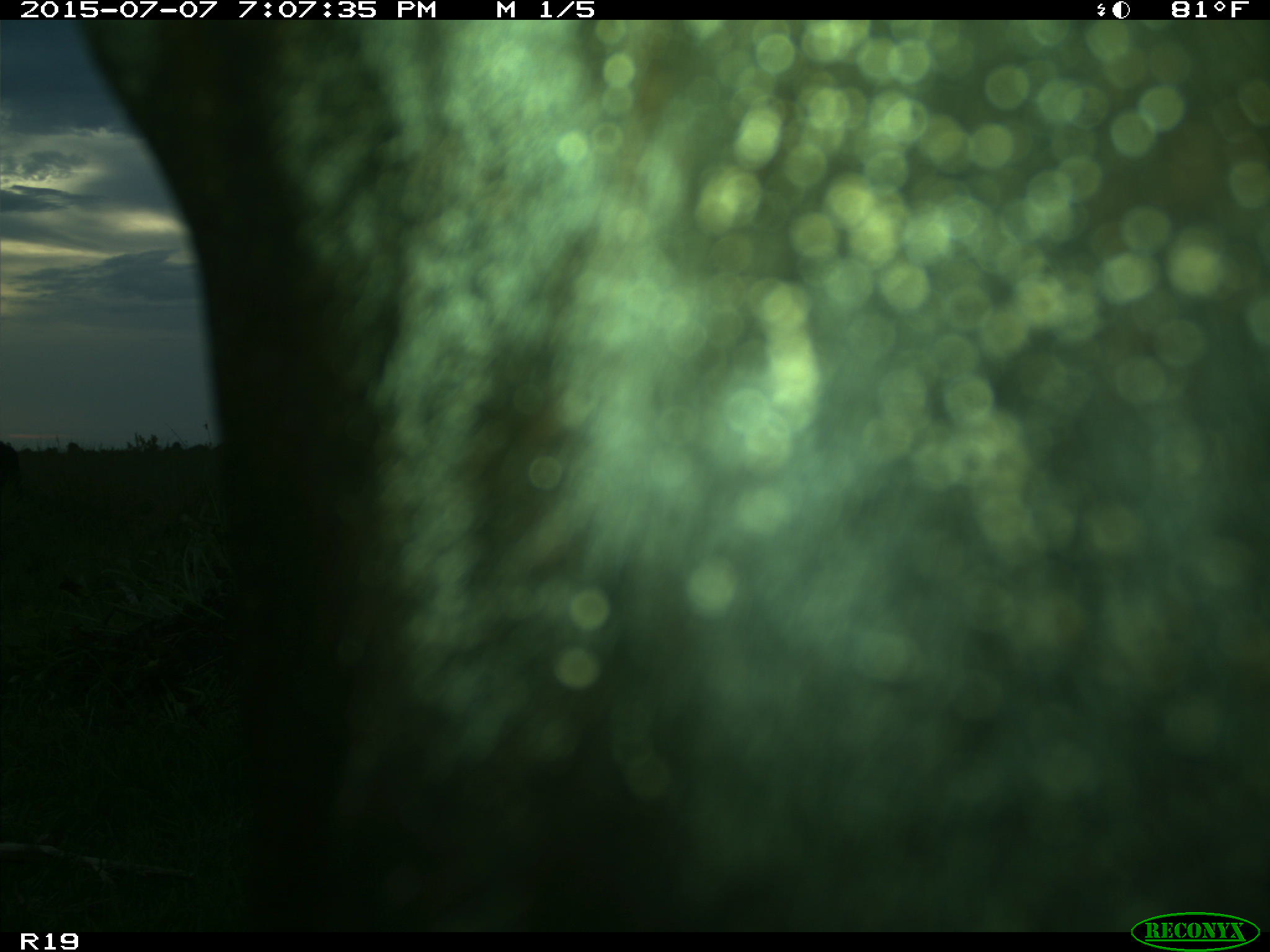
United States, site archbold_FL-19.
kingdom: Animalia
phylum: Chordata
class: Mammalia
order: Artiodactyla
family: Bovidae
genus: Bos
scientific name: Bos taurus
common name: domestic cow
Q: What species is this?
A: Bos taurus (domestic cow).